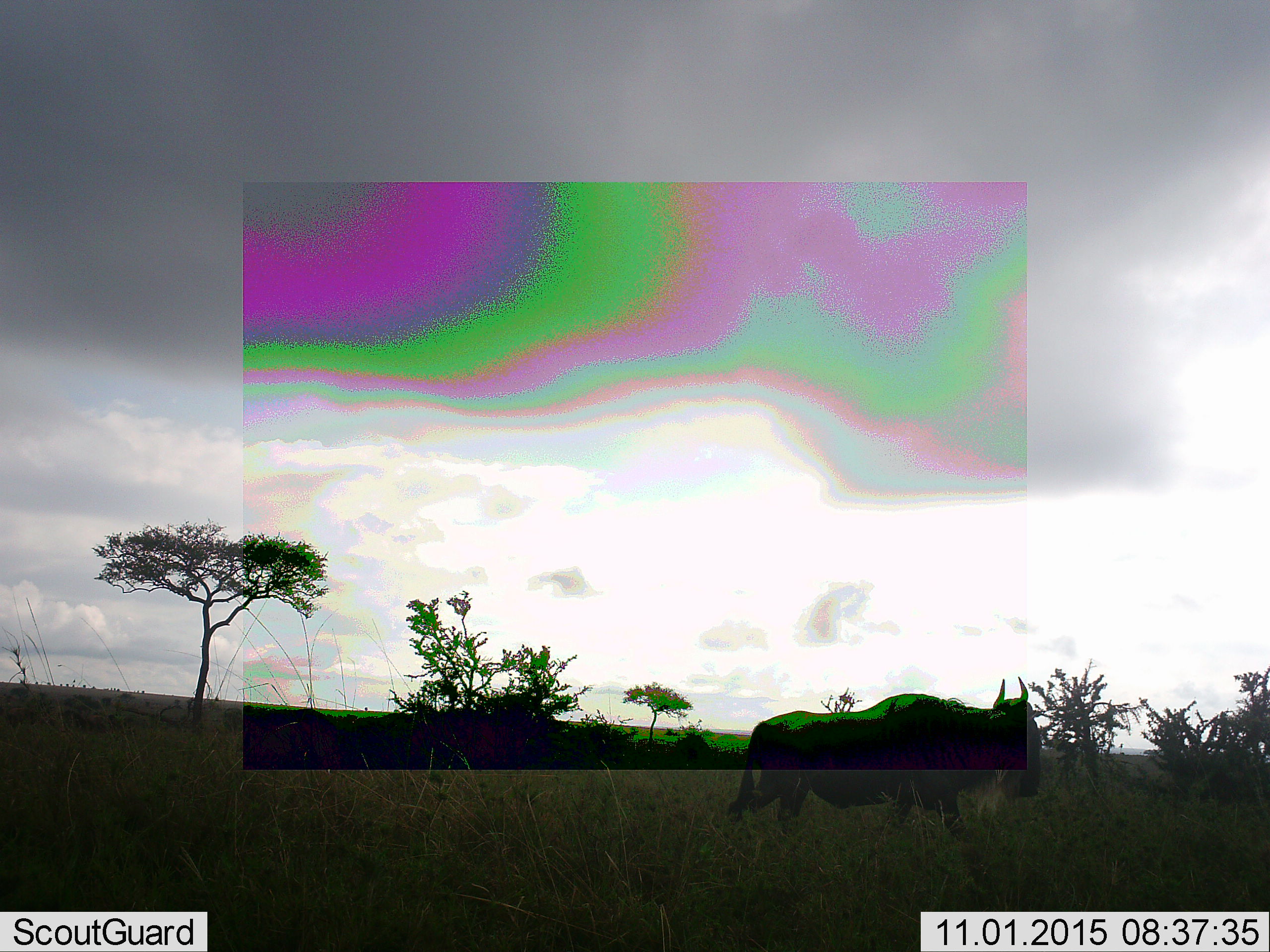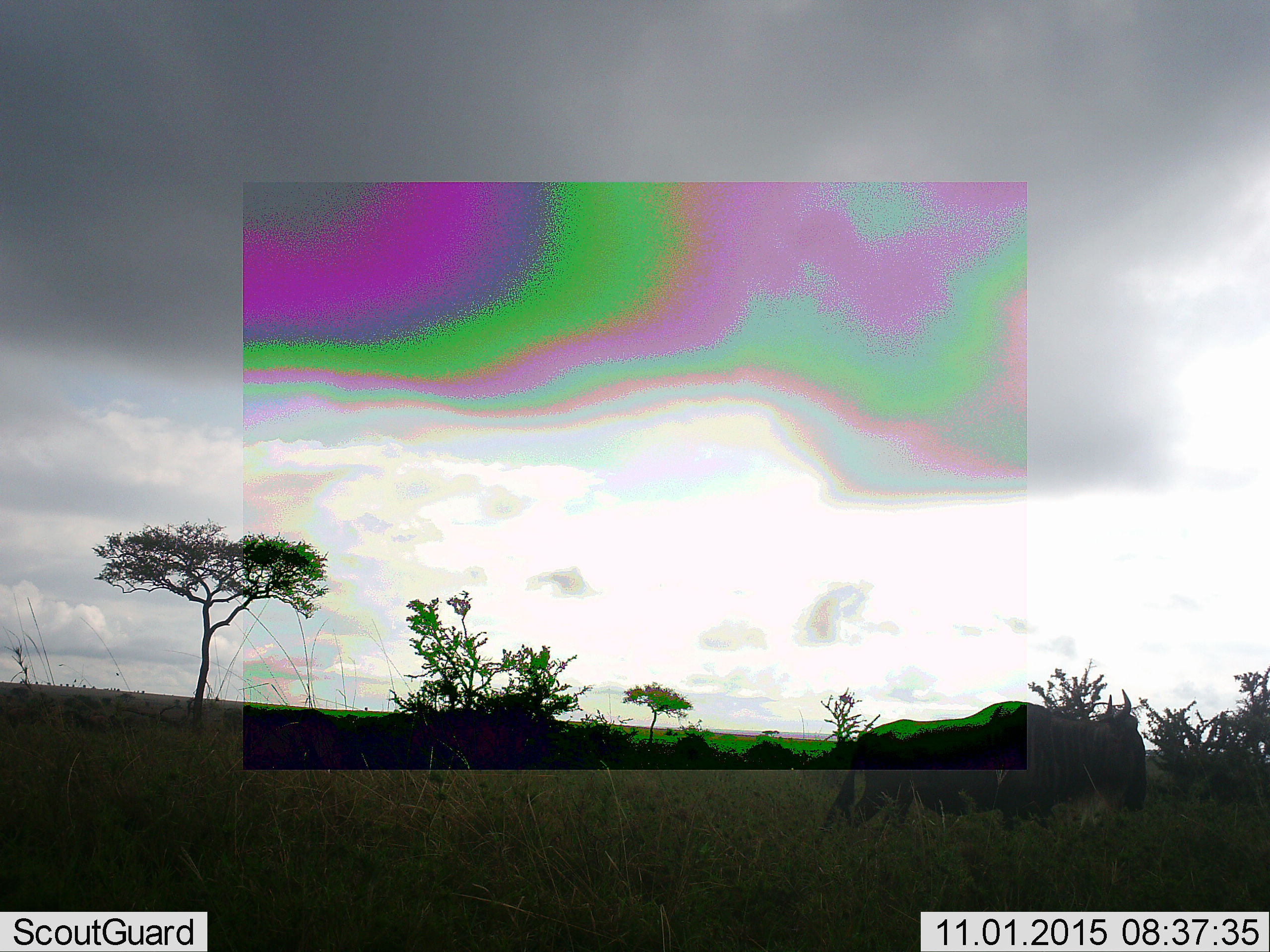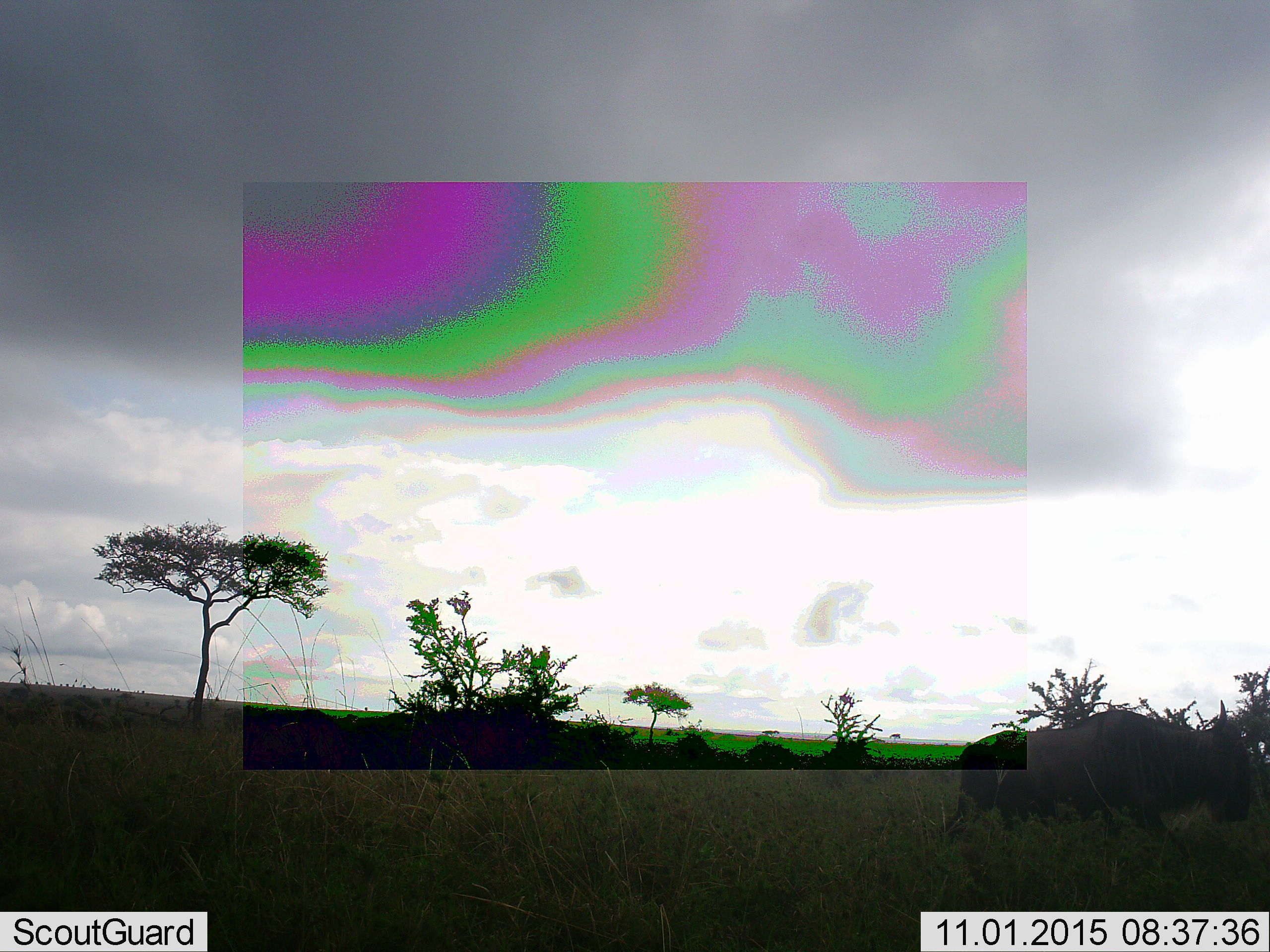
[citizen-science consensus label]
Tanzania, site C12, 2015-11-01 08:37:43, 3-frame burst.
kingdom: Animalia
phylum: Chordata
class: Mammalia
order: Artiodactyla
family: Bovidae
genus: Connochaetes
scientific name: Connochaetes taurinus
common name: blue wildebeest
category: wildebeest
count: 1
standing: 11%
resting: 0%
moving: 95%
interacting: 0%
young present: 0%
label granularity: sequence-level